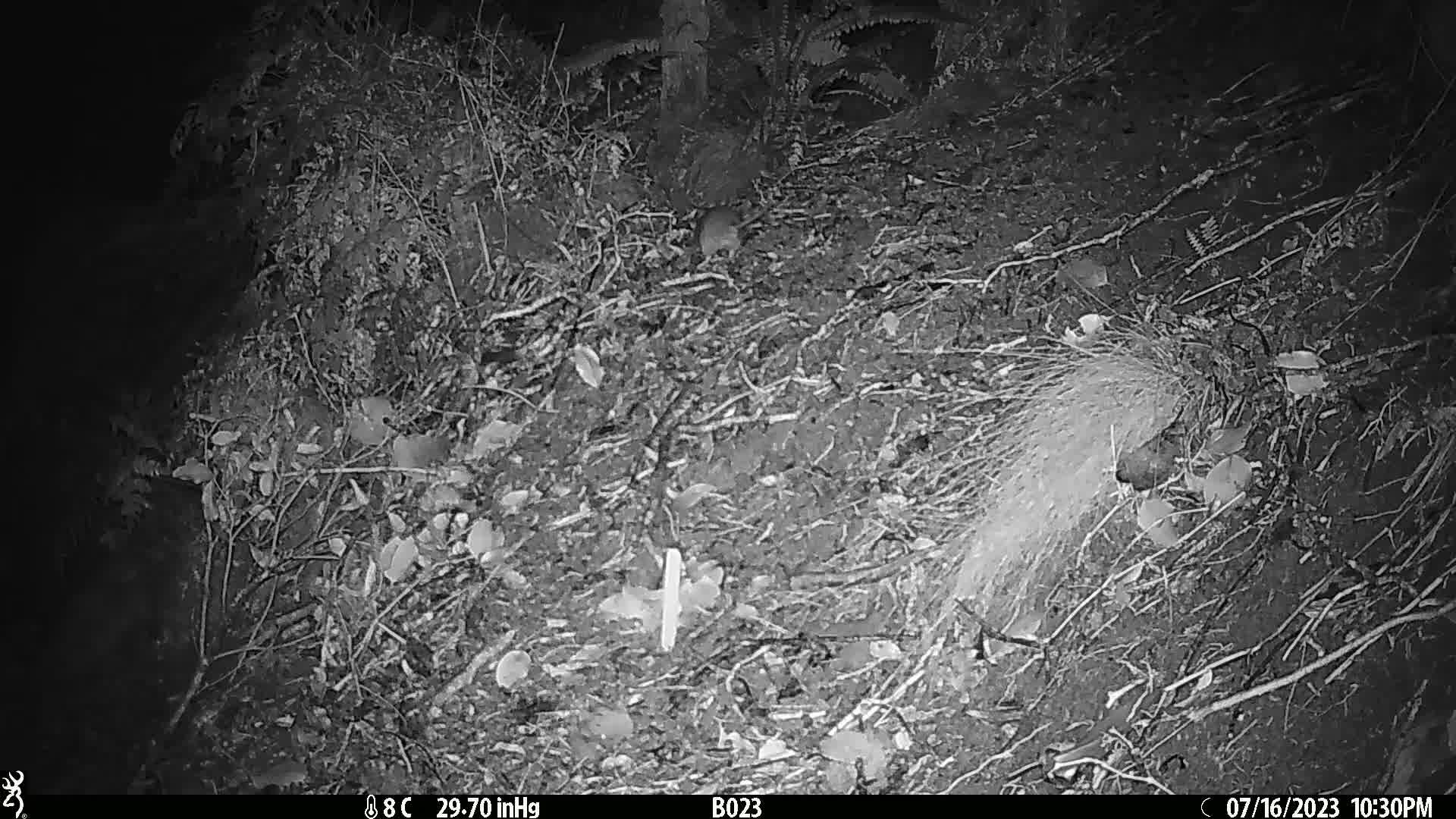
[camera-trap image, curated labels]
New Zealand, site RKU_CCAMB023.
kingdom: Animalia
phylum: Chordata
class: Mammalia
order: Rodentia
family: Muridae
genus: Rattus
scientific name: Rattus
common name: rat